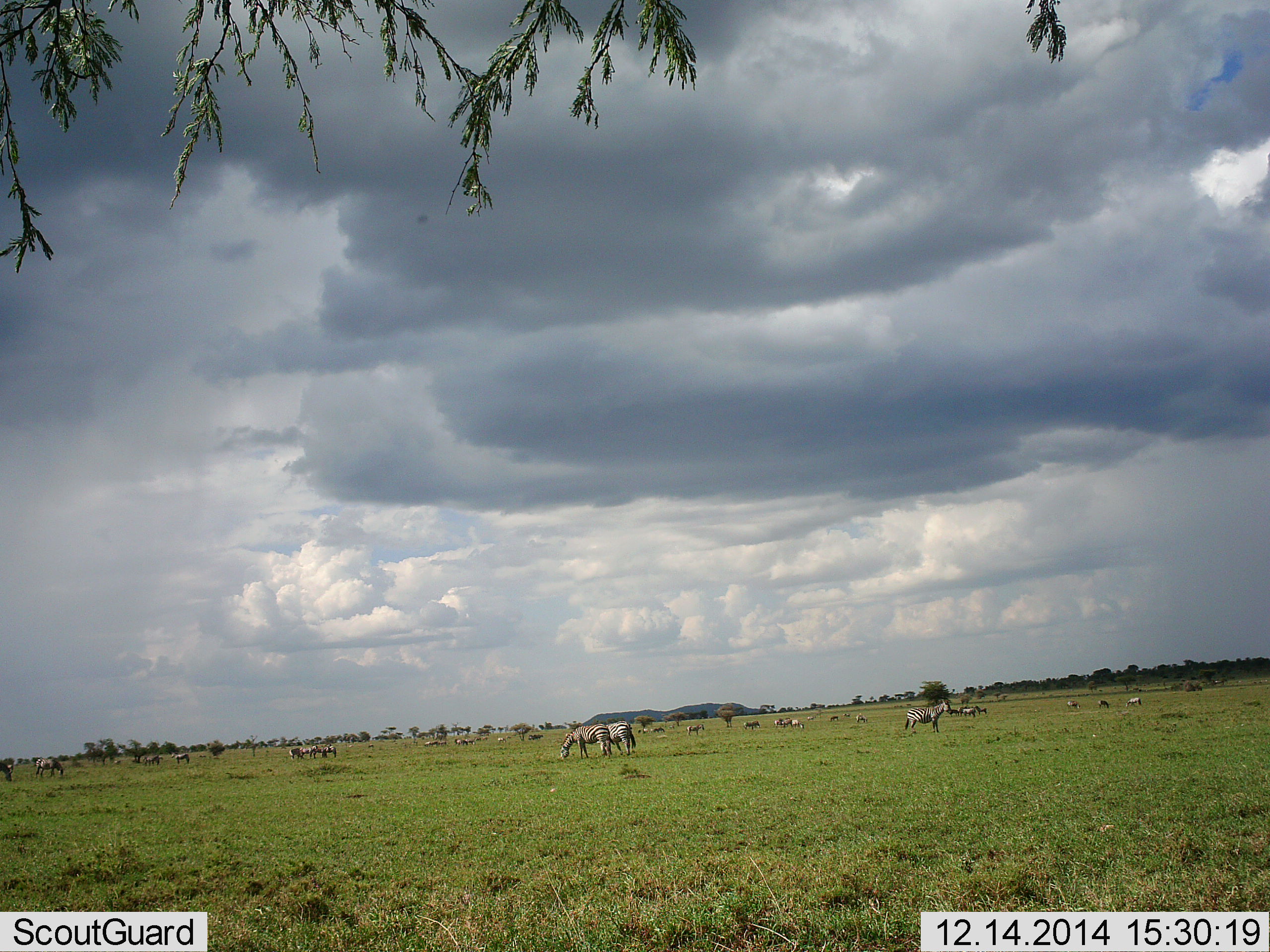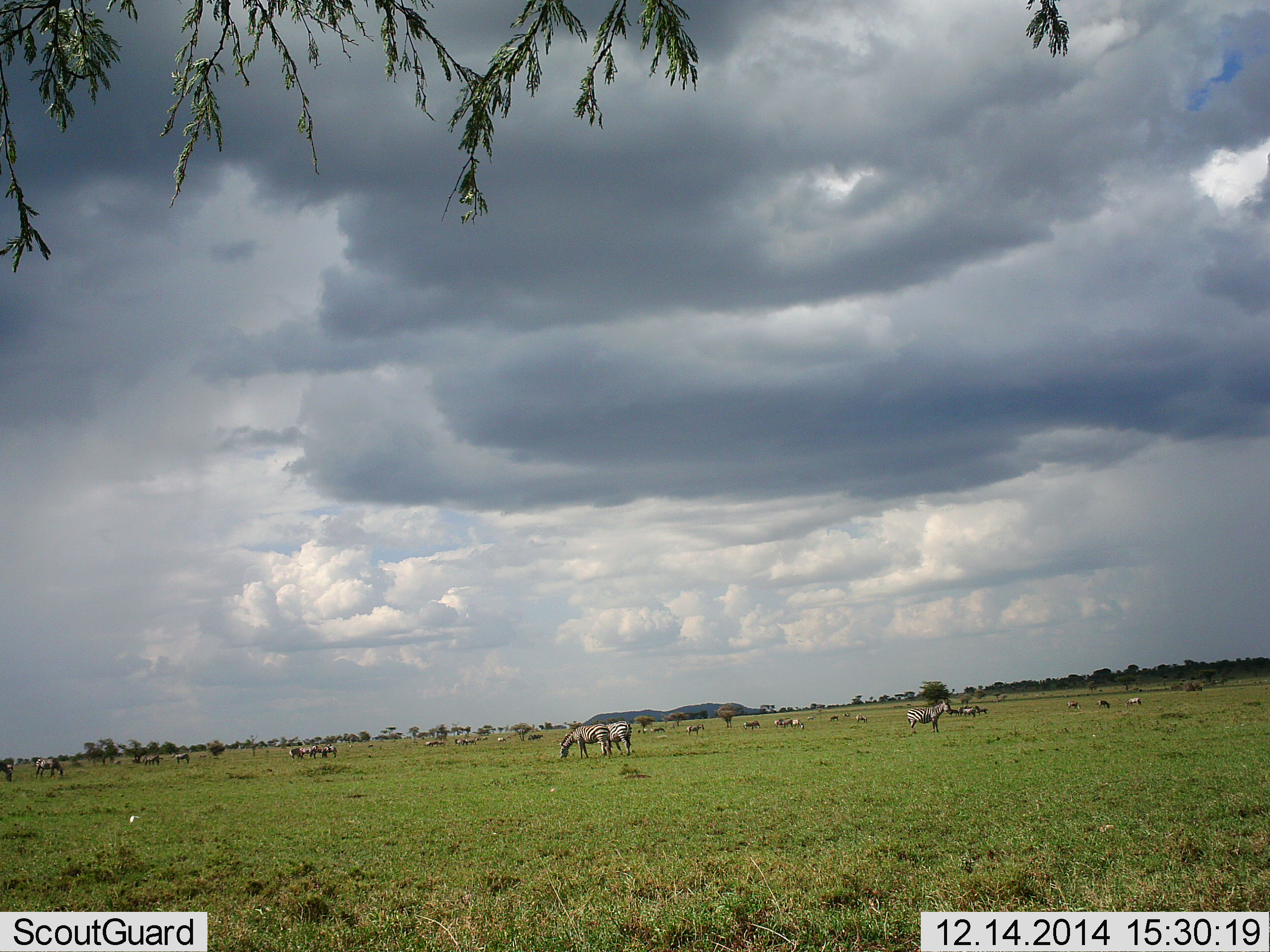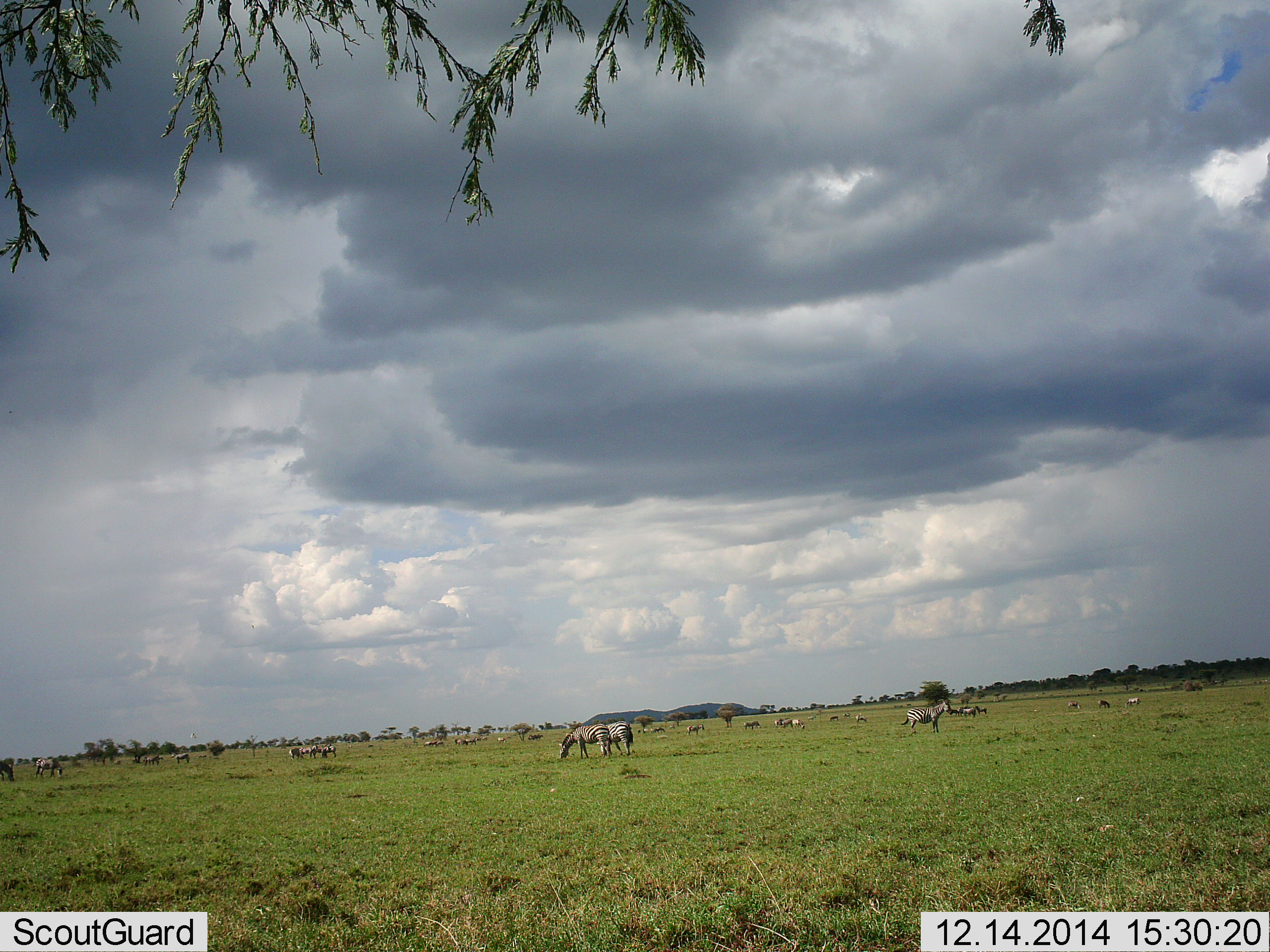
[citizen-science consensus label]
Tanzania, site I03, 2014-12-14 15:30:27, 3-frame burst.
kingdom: Animalia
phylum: Chordata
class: Mammalia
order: Perissodactyla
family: Equidae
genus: Equus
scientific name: Equus quagga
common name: plains zebra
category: zebra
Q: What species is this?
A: Zebra (plains zebra) (Equus quagga).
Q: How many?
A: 11-50.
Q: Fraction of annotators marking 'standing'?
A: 82%.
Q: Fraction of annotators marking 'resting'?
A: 9%.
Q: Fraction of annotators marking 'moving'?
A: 0%.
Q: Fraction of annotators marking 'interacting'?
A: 0%.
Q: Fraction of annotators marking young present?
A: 0%.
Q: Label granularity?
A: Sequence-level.